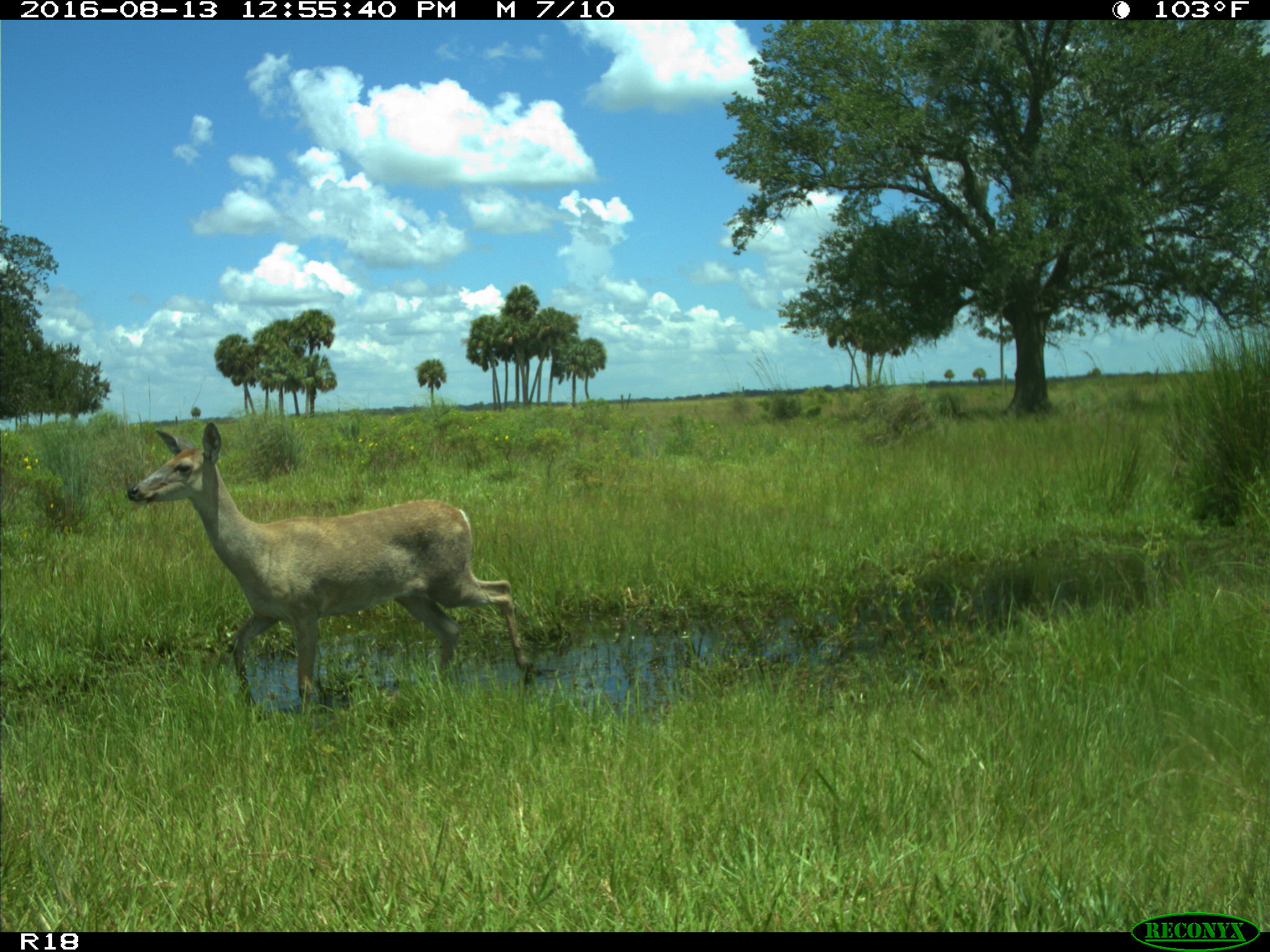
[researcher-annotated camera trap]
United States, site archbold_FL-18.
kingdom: Animalia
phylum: Chordata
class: Mammalia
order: Artiodactyla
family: Cervidae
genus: Odocoileus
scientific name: Odocoileus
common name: deer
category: unidentified deer